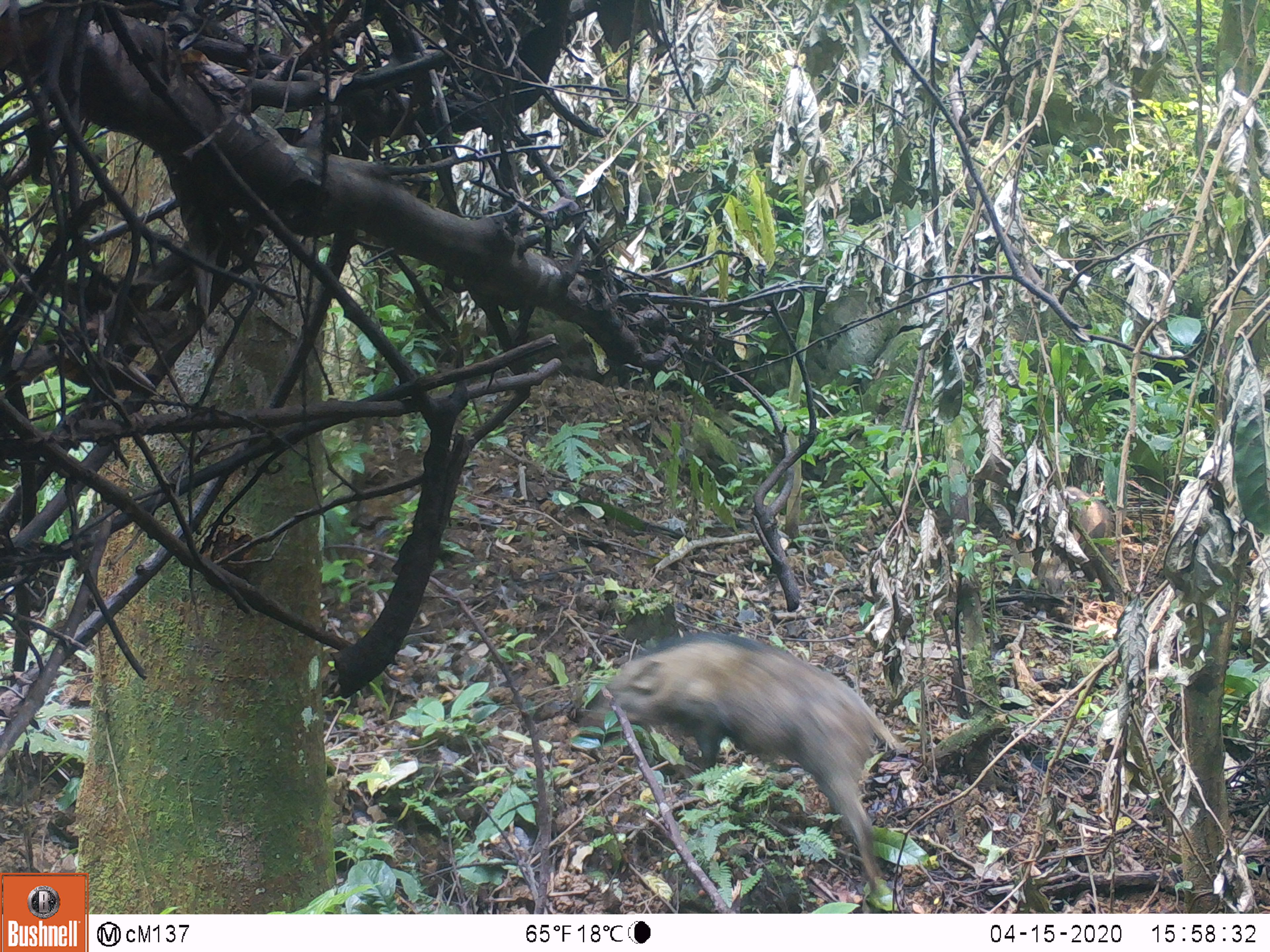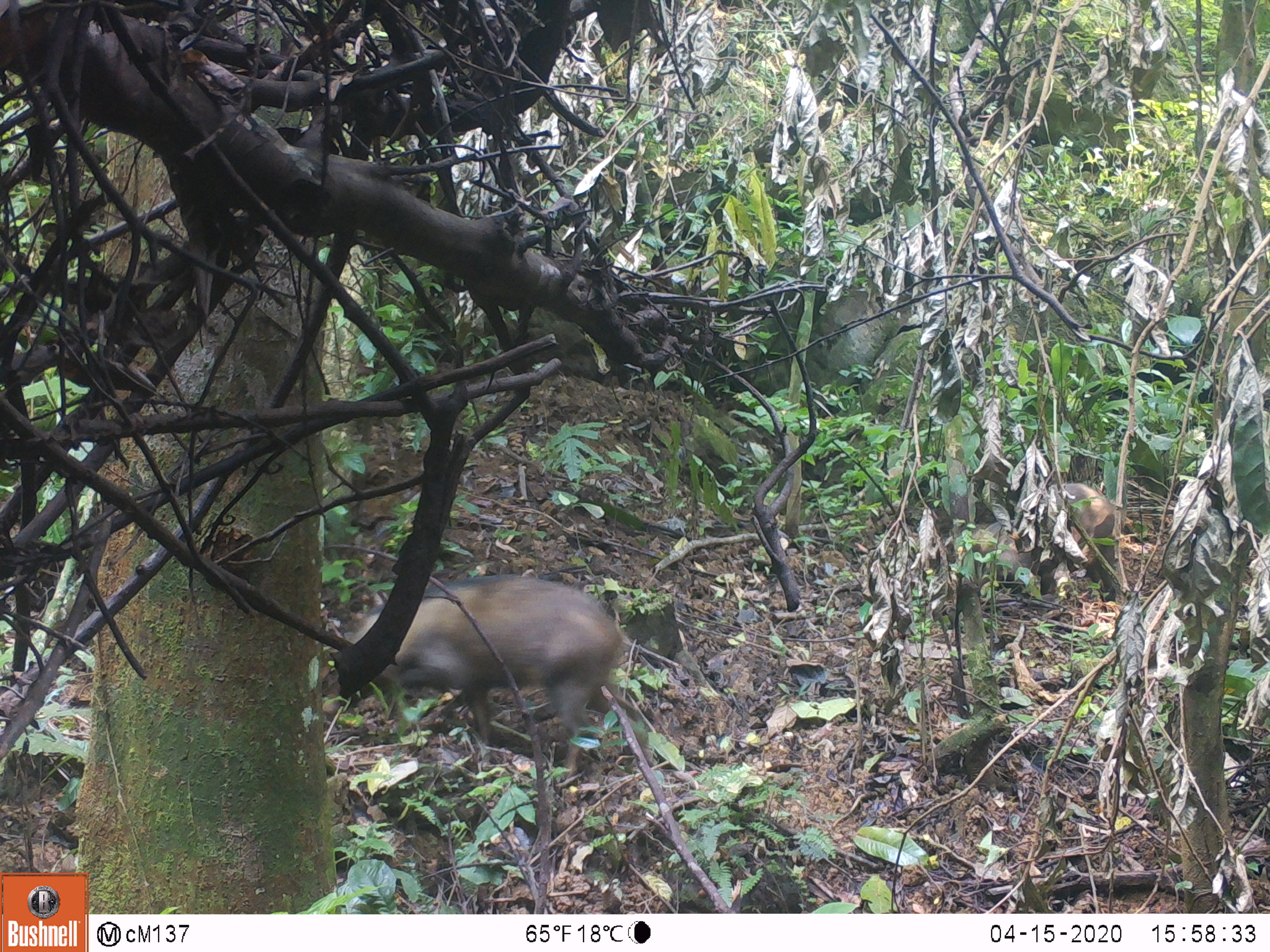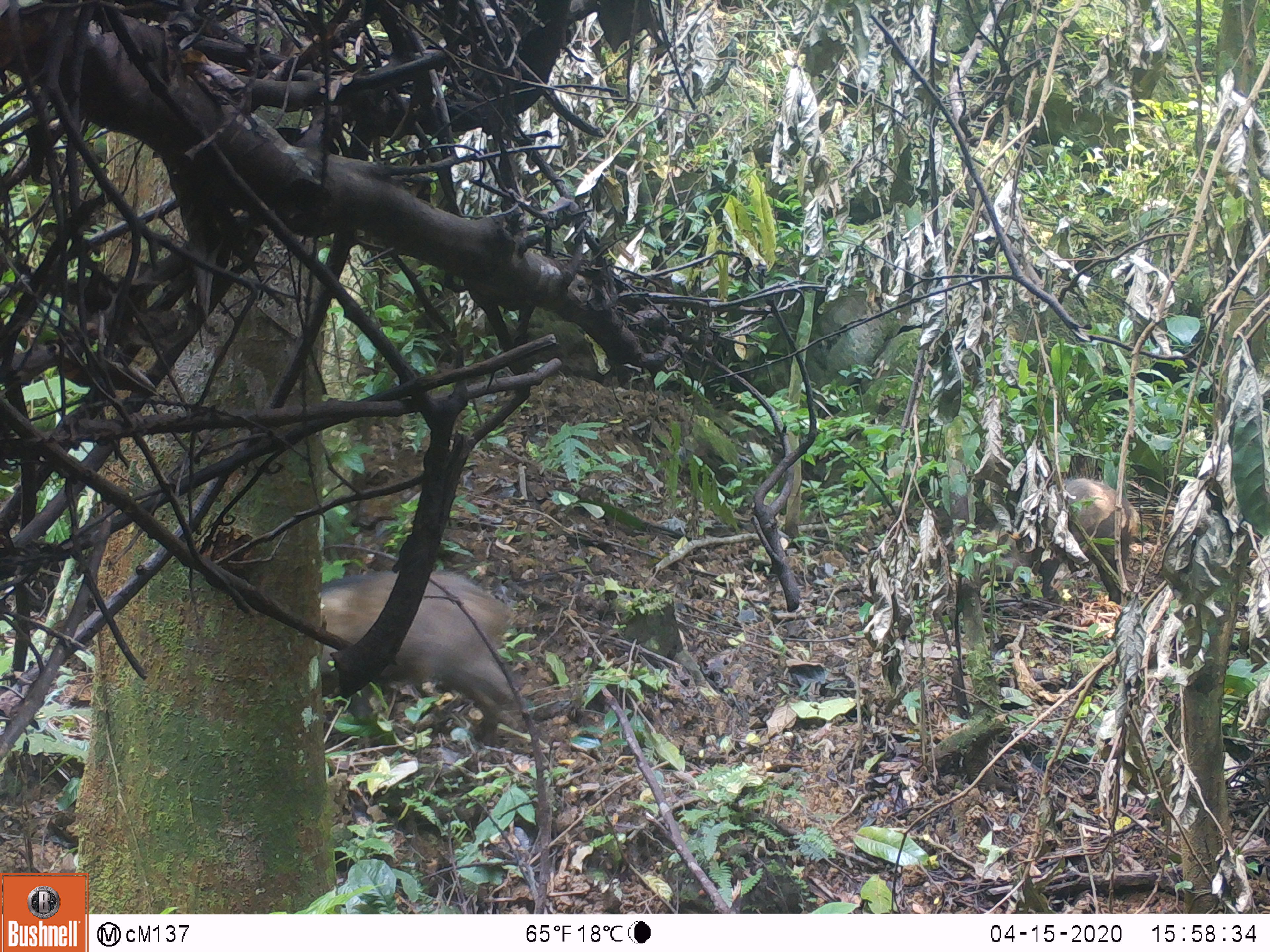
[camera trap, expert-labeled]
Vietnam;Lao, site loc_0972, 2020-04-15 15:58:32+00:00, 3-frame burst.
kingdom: Animalia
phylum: Chordata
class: Mammalia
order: Artiodactyla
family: Suidae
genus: Sus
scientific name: Sus scrofa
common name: eurasian wild pig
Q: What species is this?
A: Eurasian wild pig (Sus scrofa).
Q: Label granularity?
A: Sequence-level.